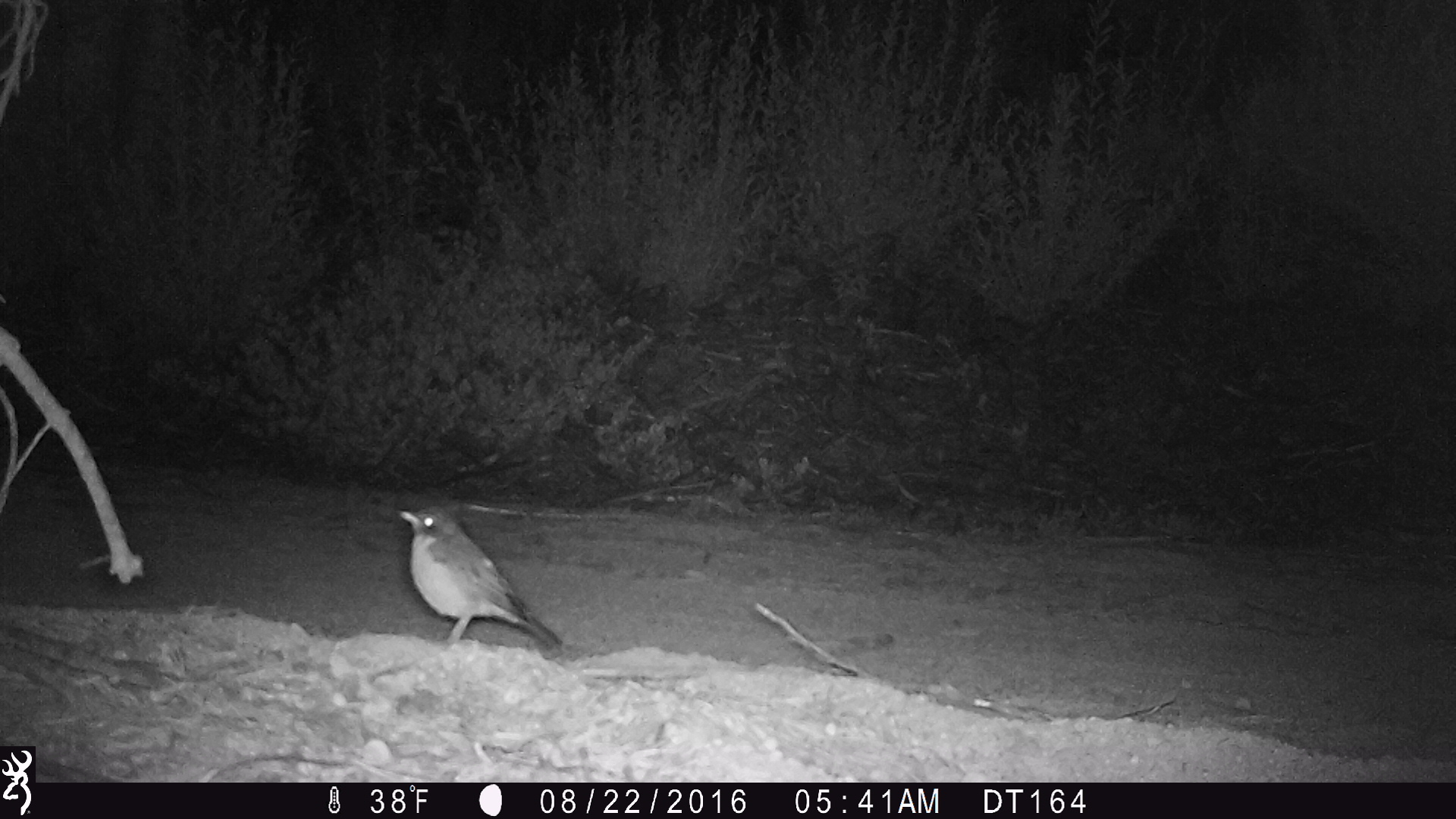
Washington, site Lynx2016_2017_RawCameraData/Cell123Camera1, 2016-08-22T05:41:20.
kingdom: Animalia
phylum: Chordata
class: Aves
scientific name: Aves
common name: birds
Aves (birds). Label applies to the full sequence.